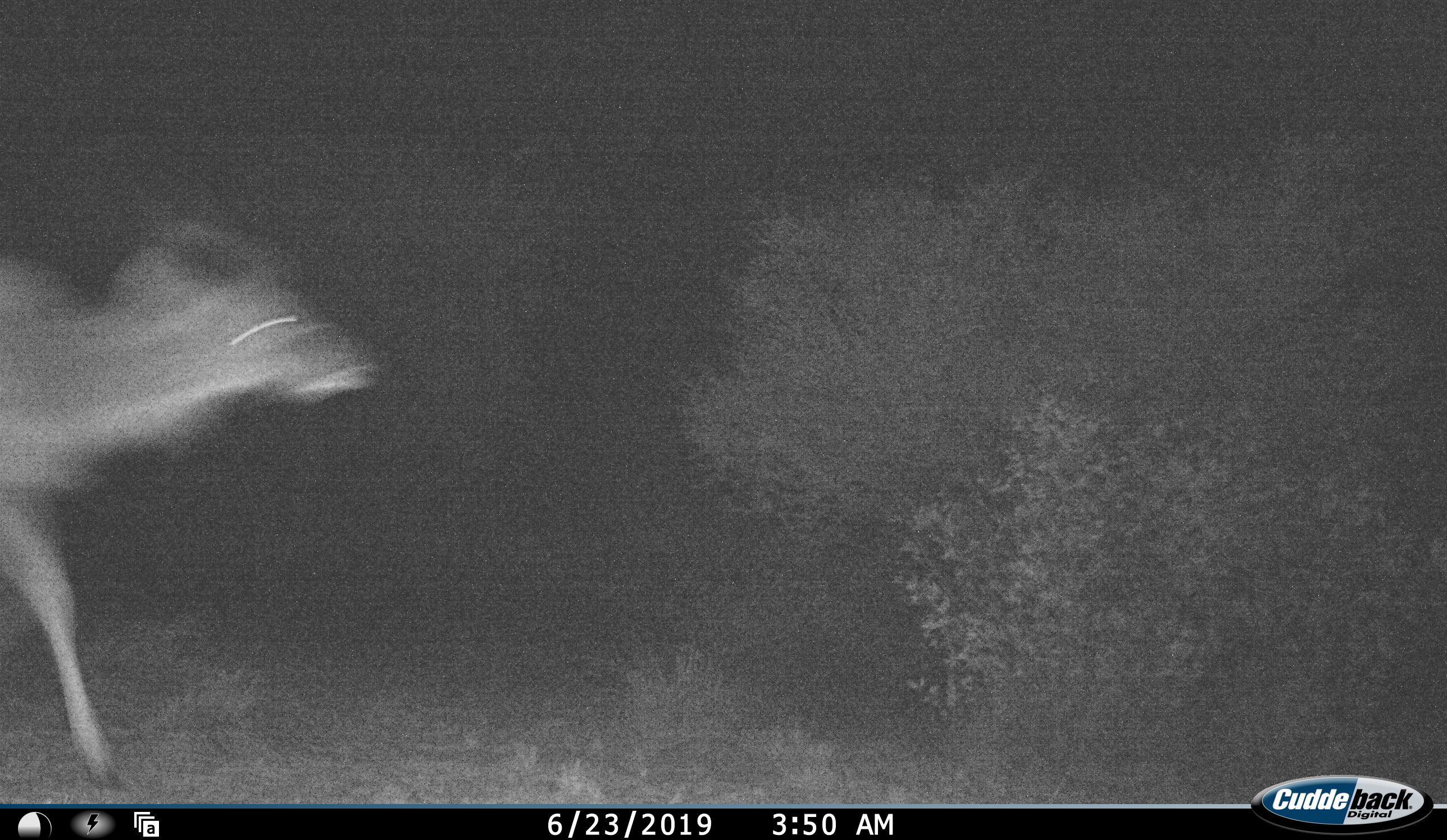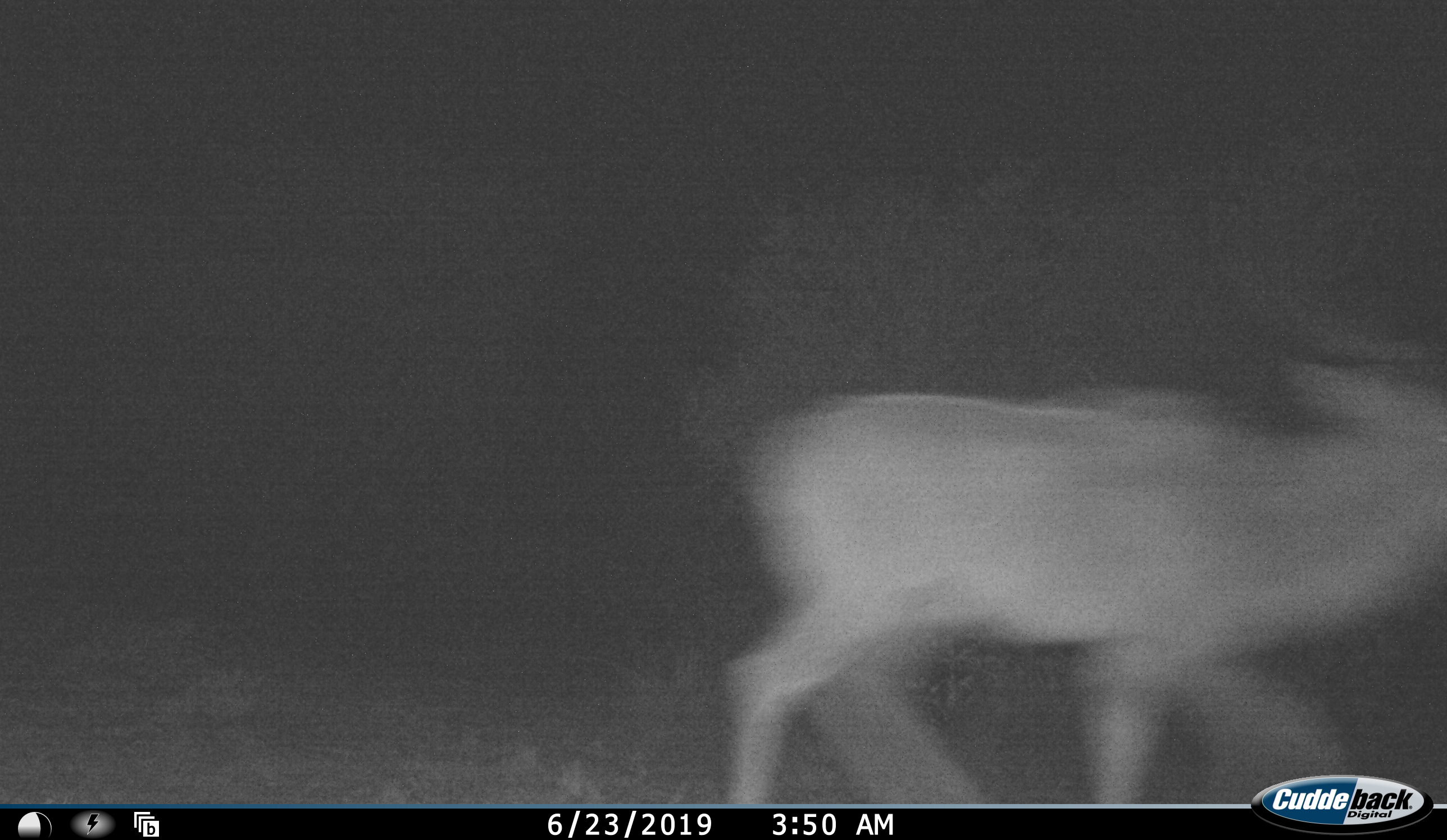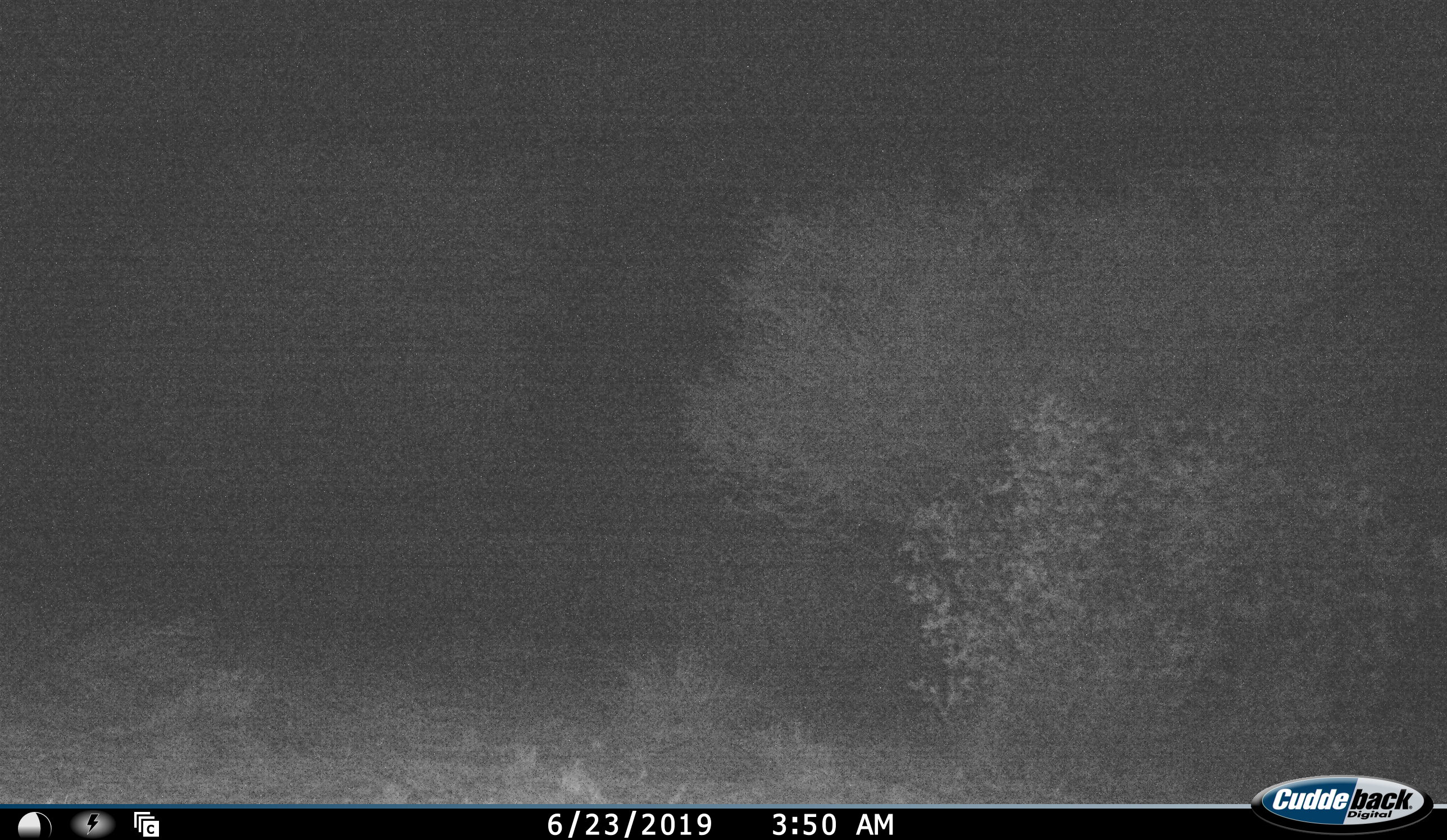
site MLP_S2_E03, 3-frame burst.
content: unidentified animal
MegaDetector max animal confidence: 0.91